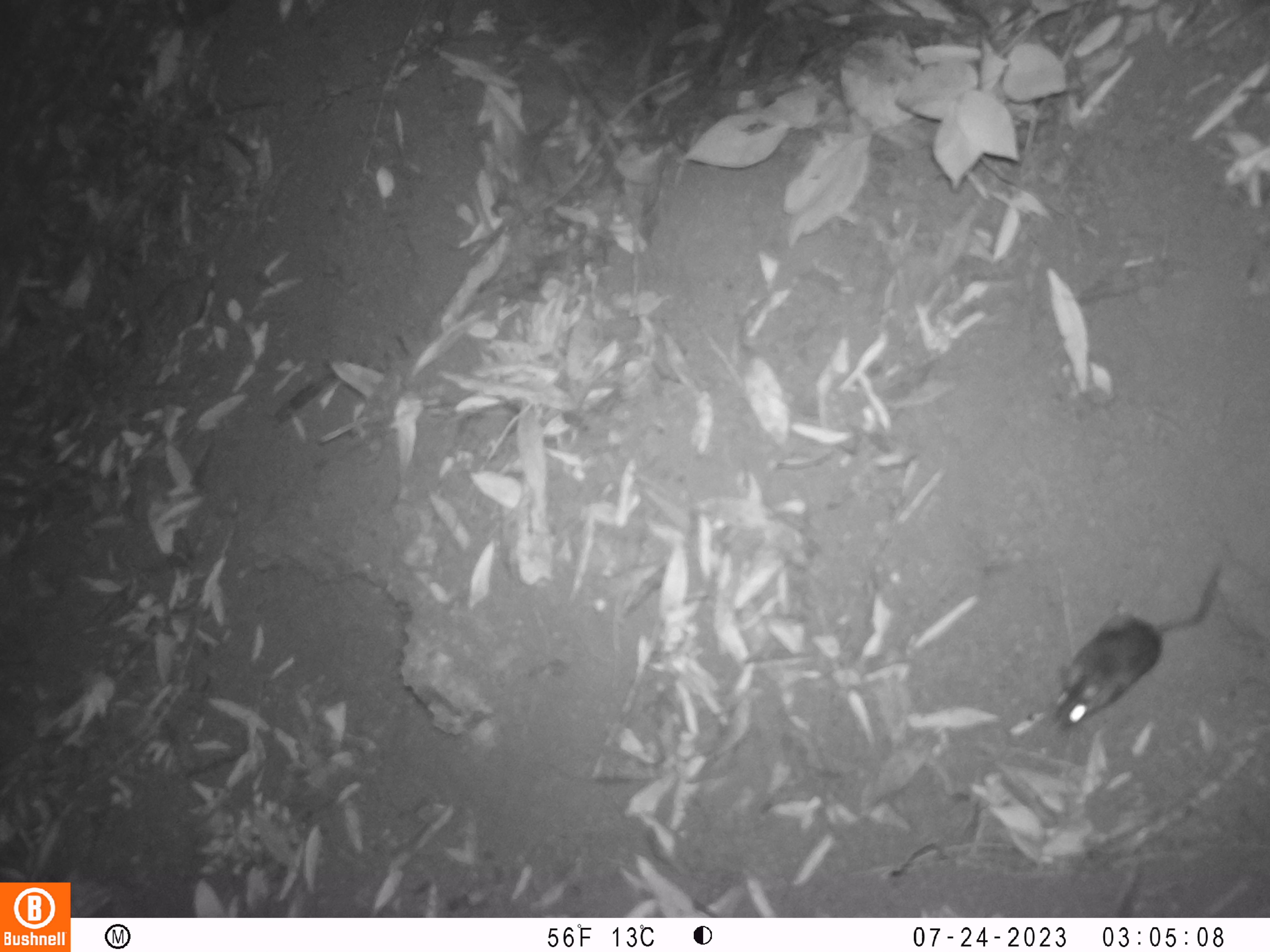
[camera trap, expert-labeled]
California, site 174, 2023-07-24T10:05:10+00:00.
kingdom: Animalia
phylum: Chordata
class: Mammalia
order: Rodentia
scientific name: Rodentia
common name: mouse or rat